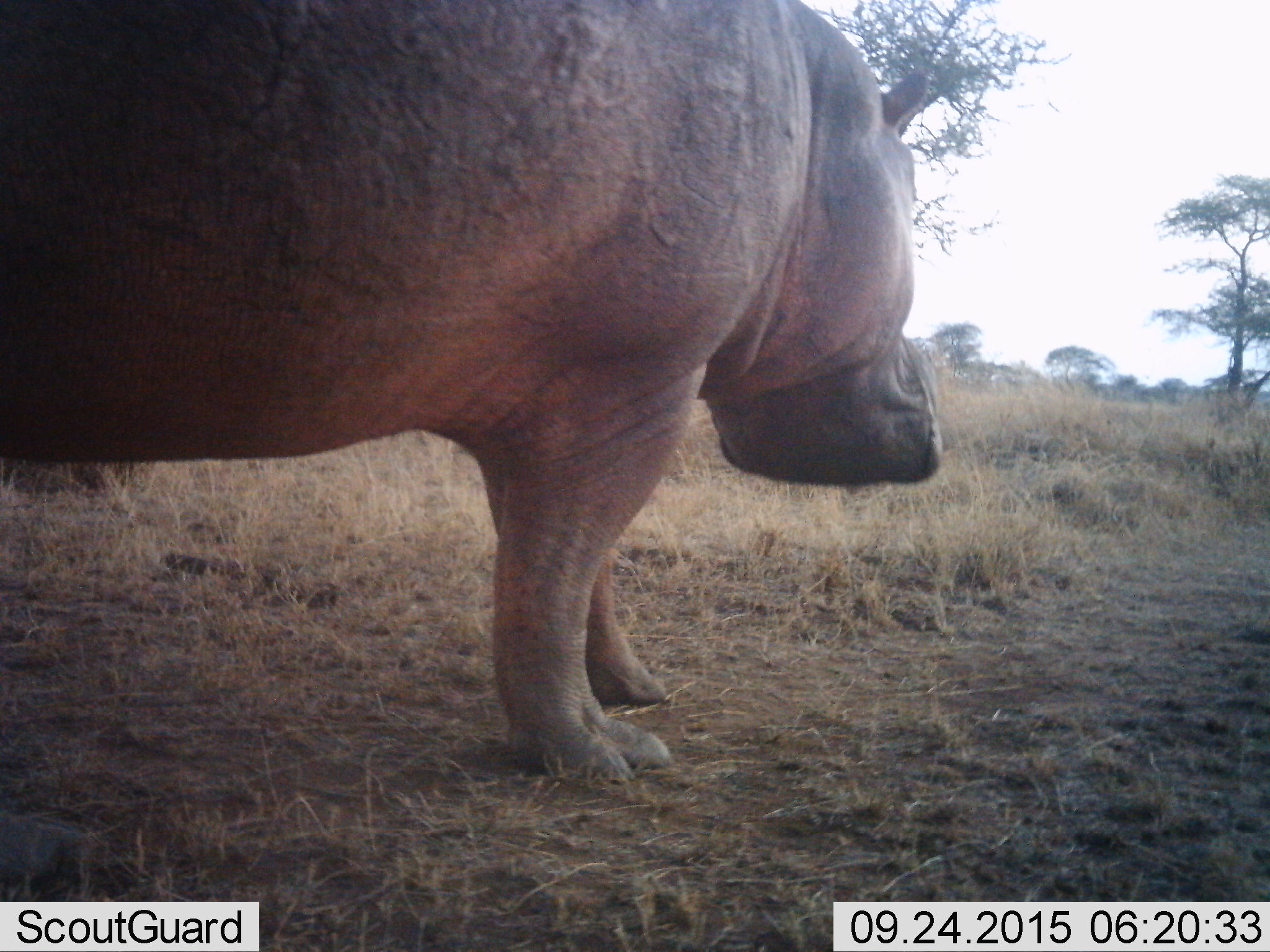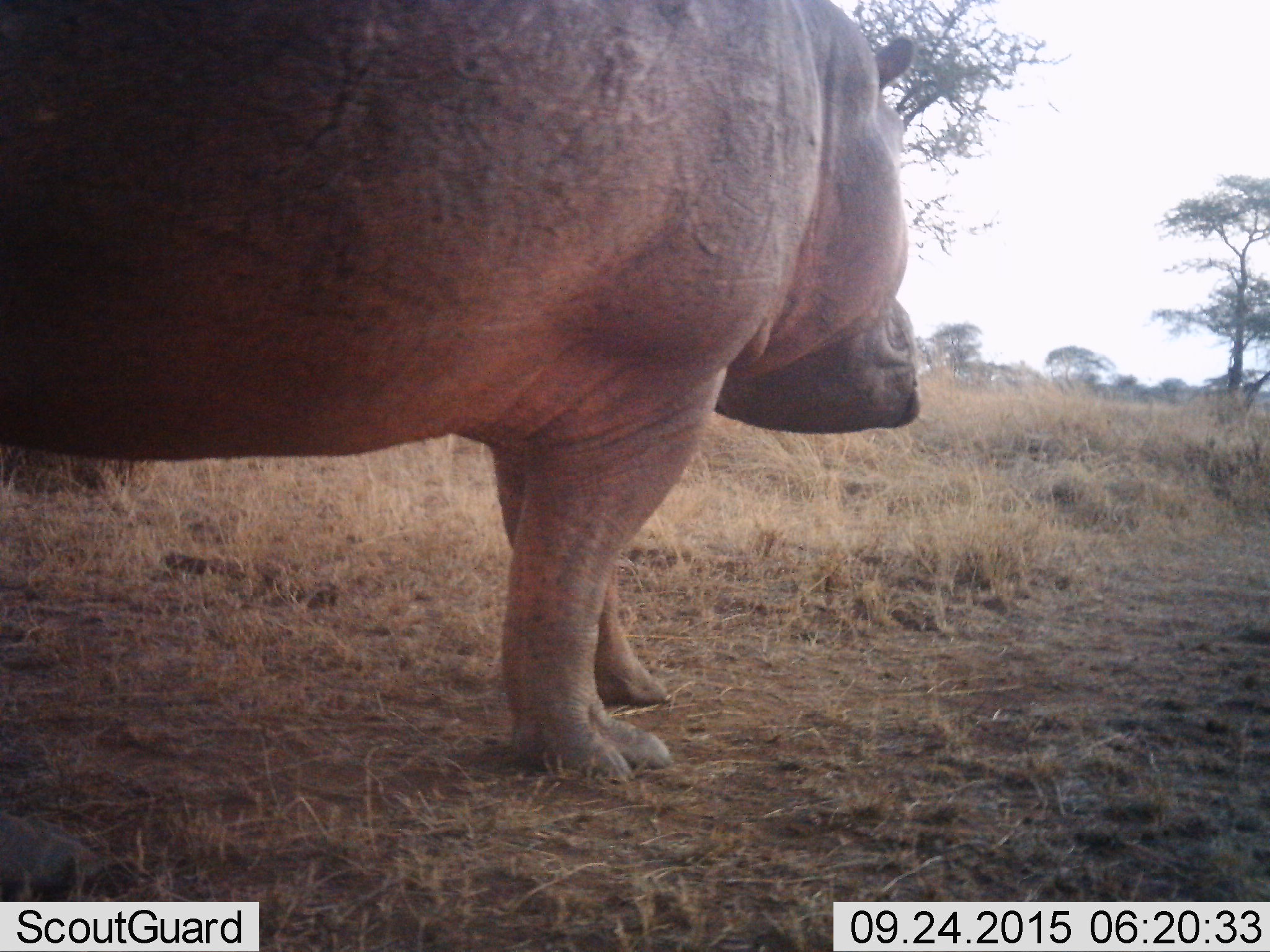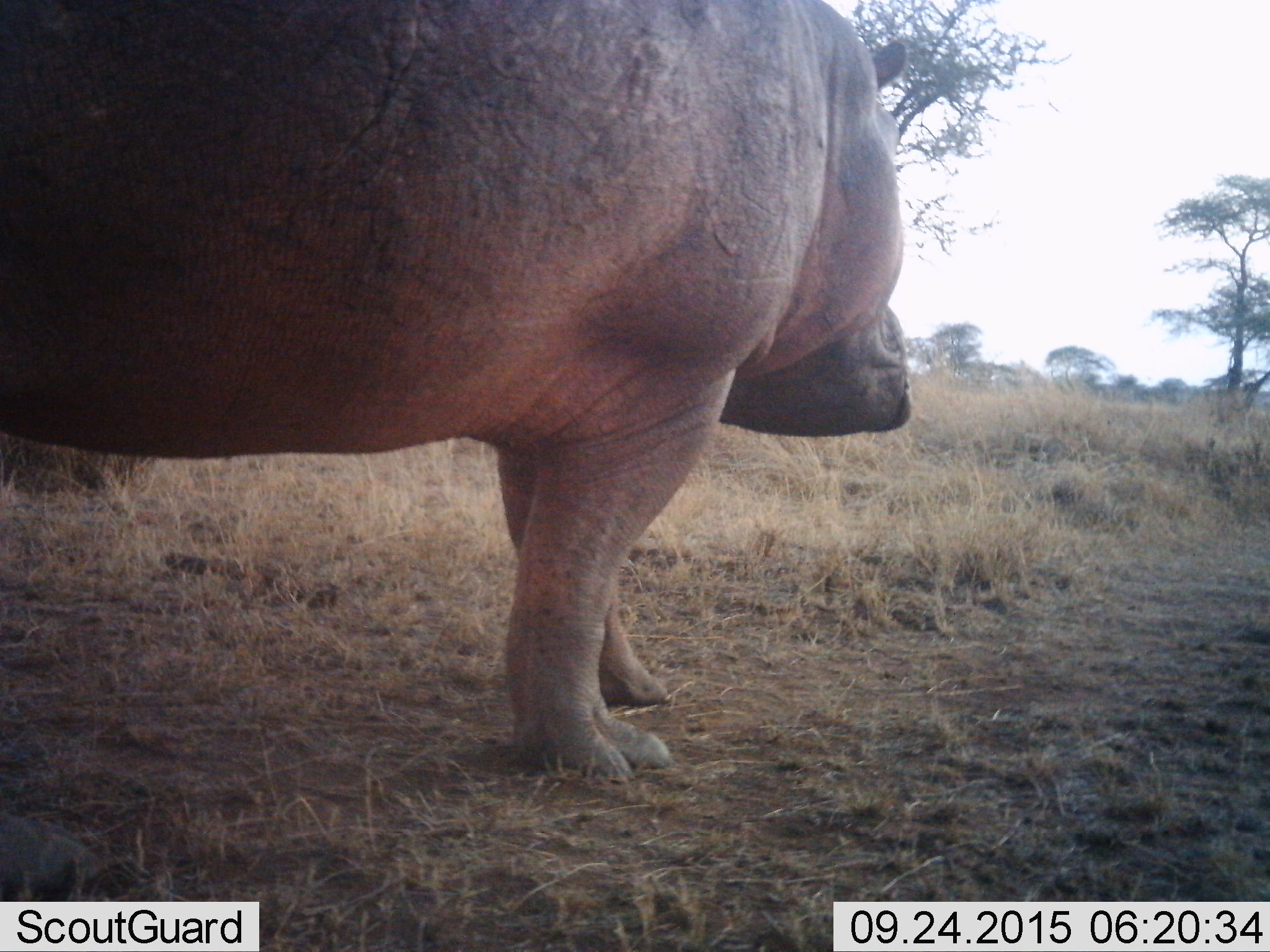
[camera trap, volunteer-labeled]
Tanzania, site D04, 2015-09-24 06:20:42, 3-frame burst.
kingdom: Animalia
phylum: Chordata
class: Mammalia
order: Artiodactyla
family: Hippopotamidae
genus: Hippopotamus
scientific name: Hippopotamus amphibius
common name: hippopotamus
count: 1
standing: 72%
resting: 6%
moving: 28%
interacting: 0%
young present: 0%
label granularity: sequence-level